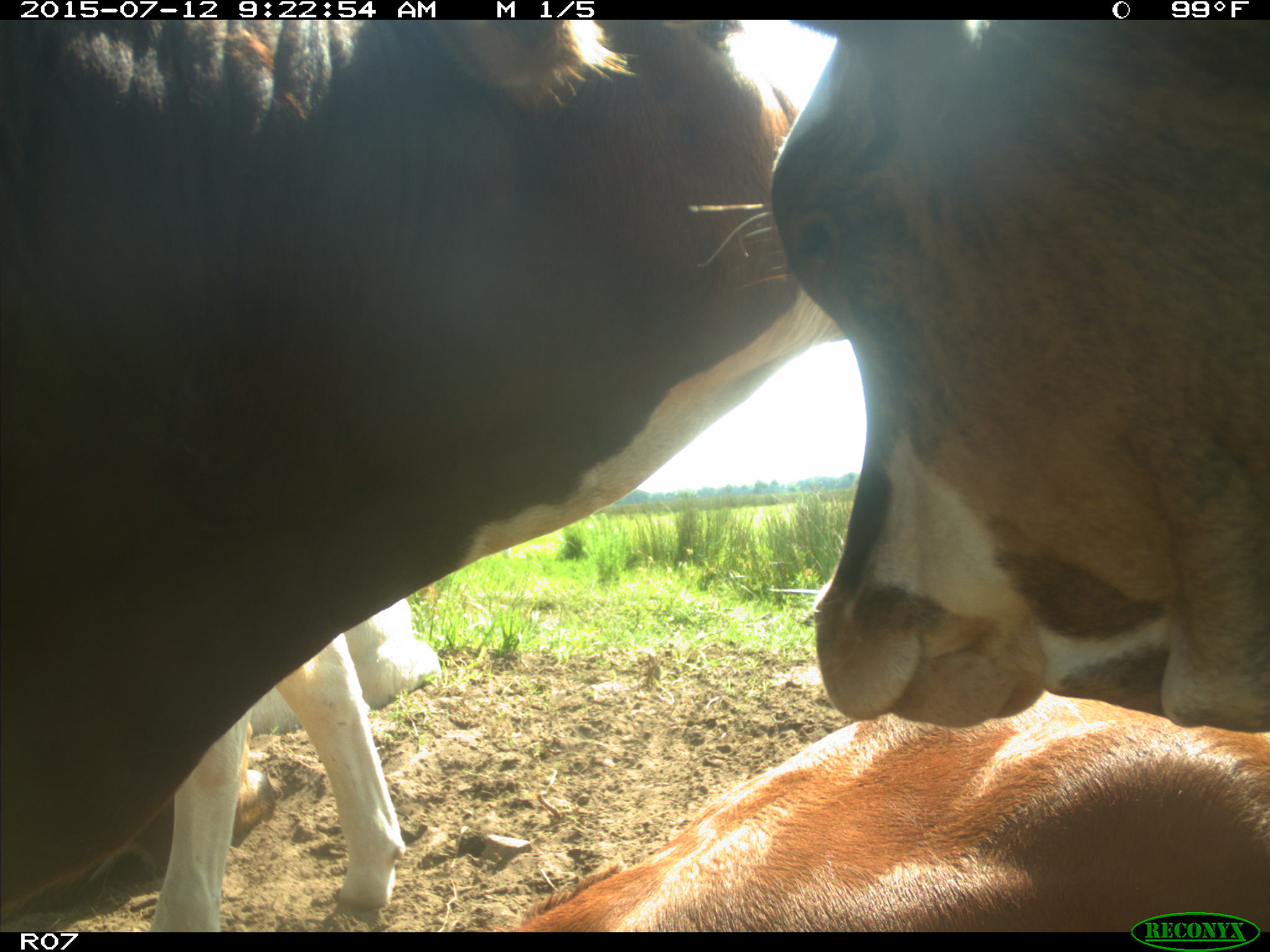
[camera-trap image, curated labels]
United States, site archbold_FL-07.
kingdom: Animalia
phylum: Chordata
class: Mammalia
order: Artiodactyla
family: Bovidae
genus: Bos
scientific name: Bos taurus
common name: domestic cow